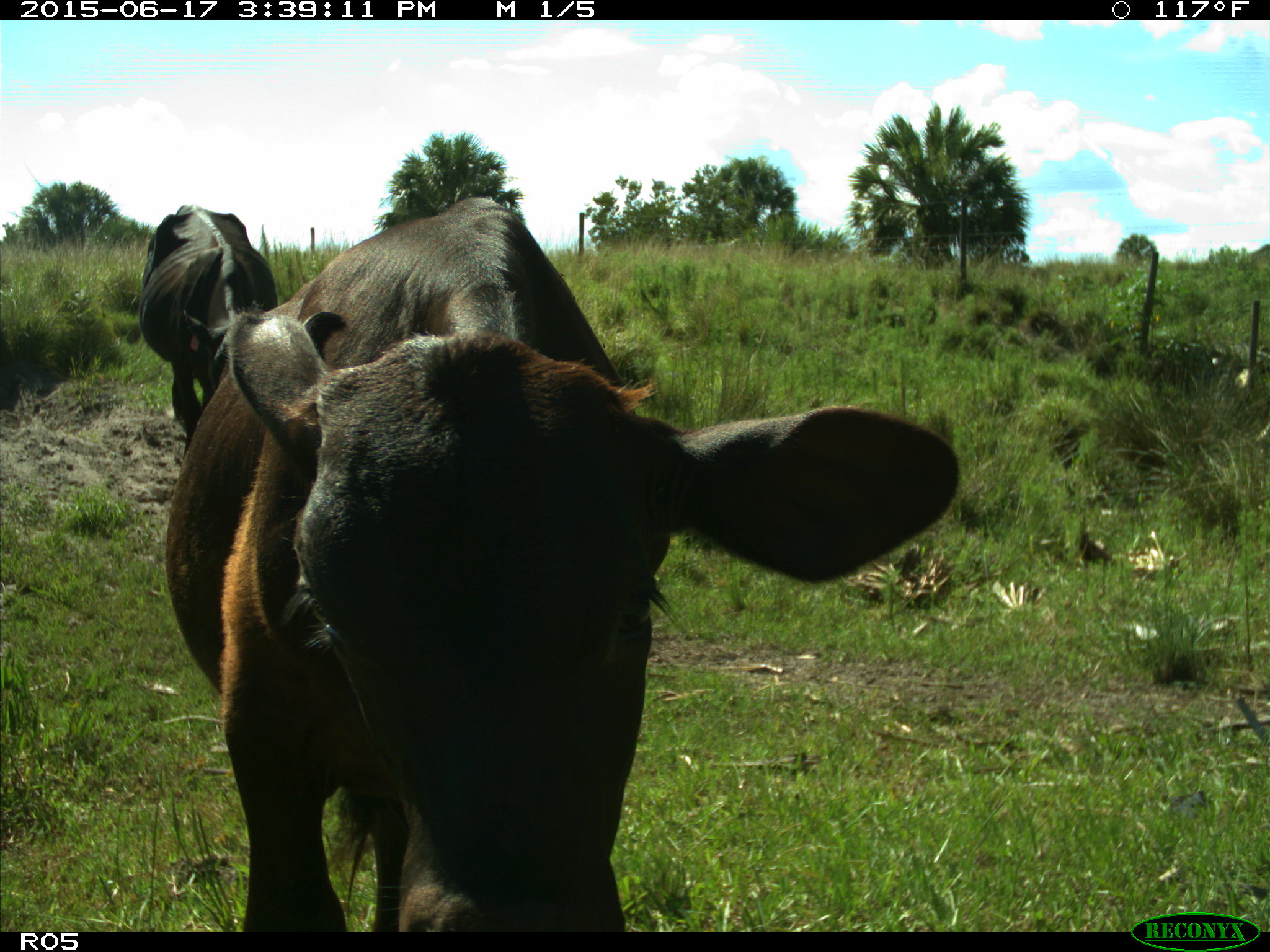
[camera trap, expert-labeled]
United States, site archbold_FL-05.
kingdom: Animalia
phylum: Chordata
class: Mammalia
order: Artiodactyla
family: Bovidae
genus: Bos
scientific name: Bos taurus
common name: domestic cow